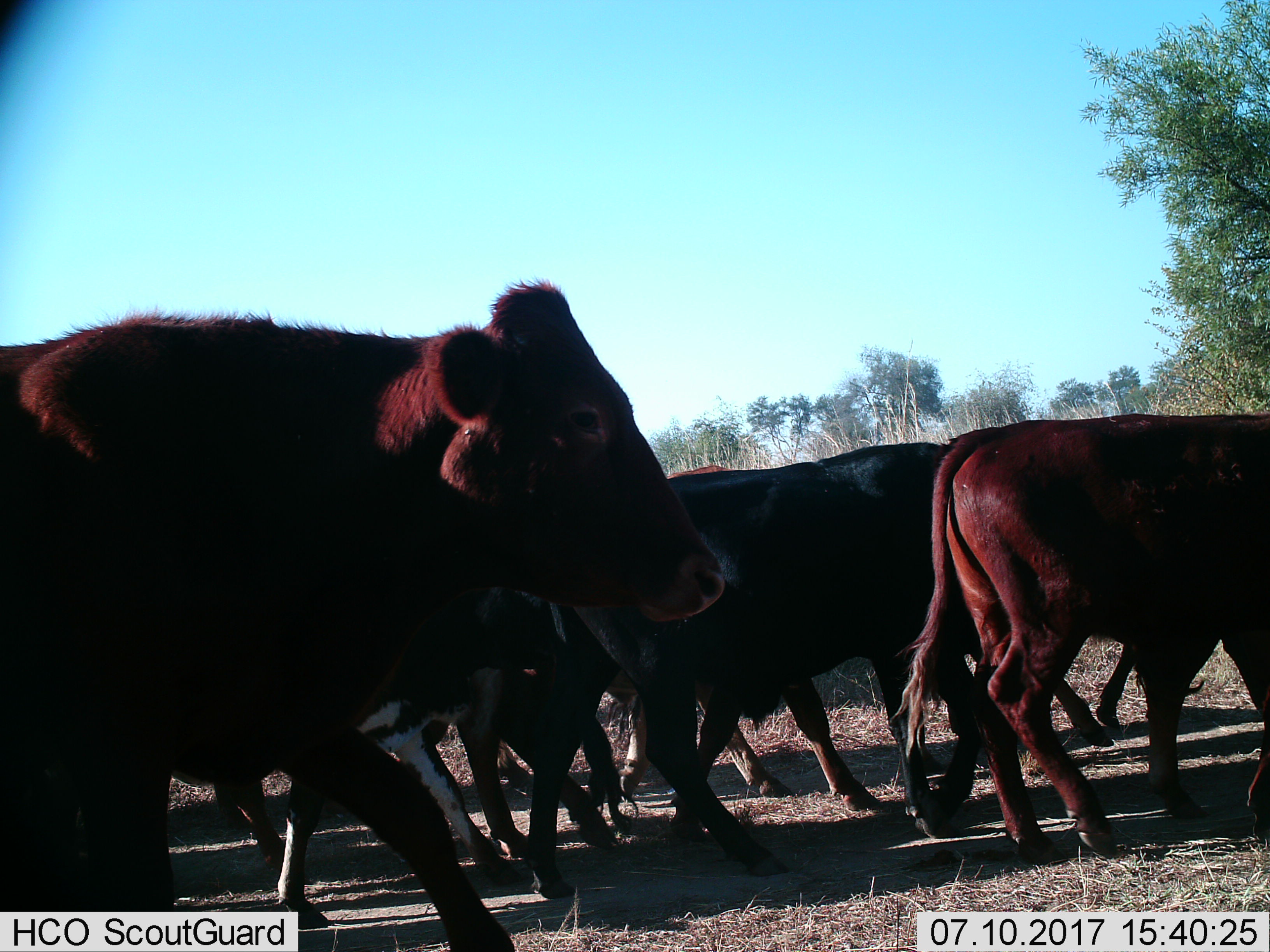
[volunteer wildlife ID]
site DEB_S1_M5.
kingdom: Animalia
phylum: Chordata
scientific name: Vertebrata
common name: domestic animal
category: domesticanimal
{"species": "domesticanimal (domestic animal) (Vertebrata)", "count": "8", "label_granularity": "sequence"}